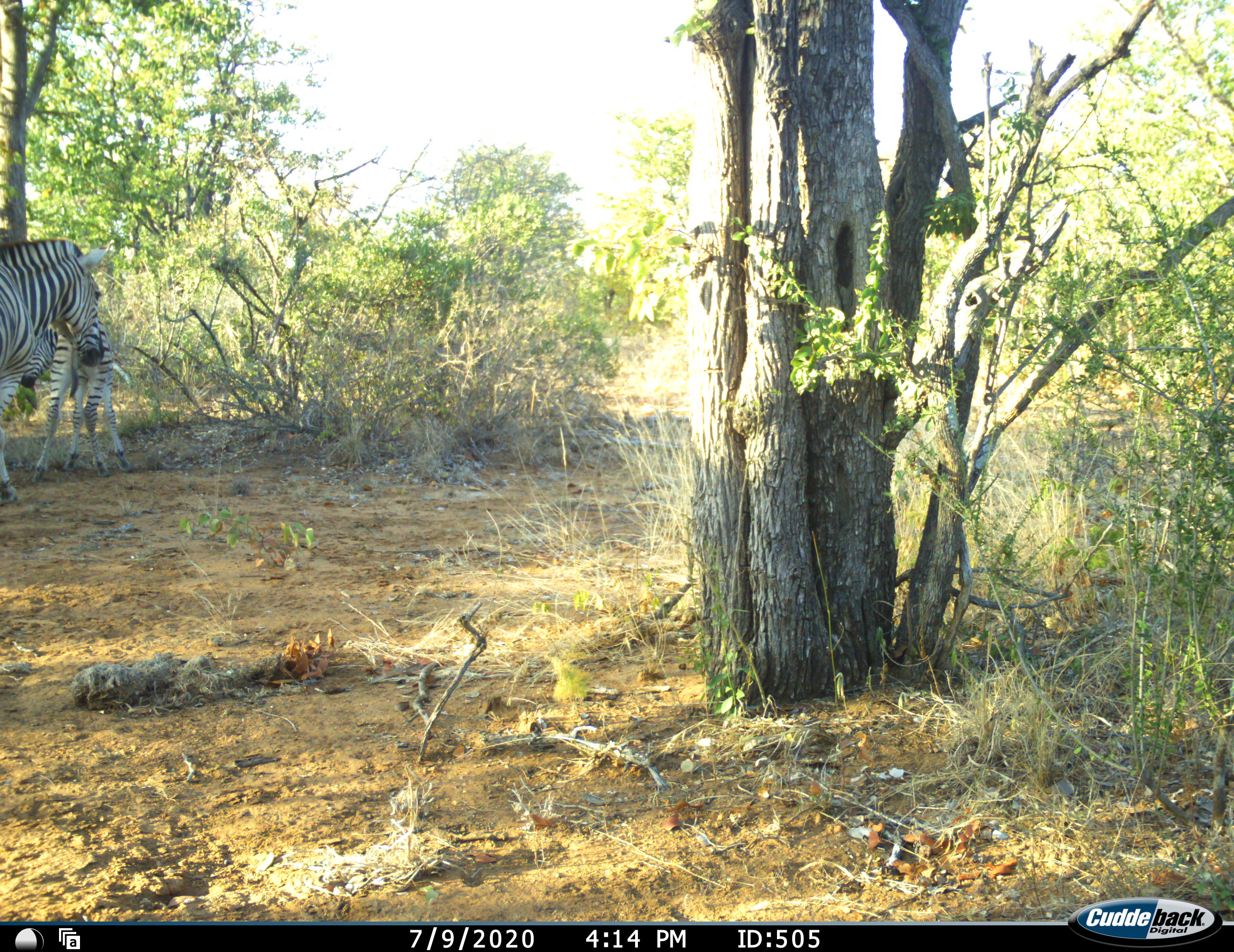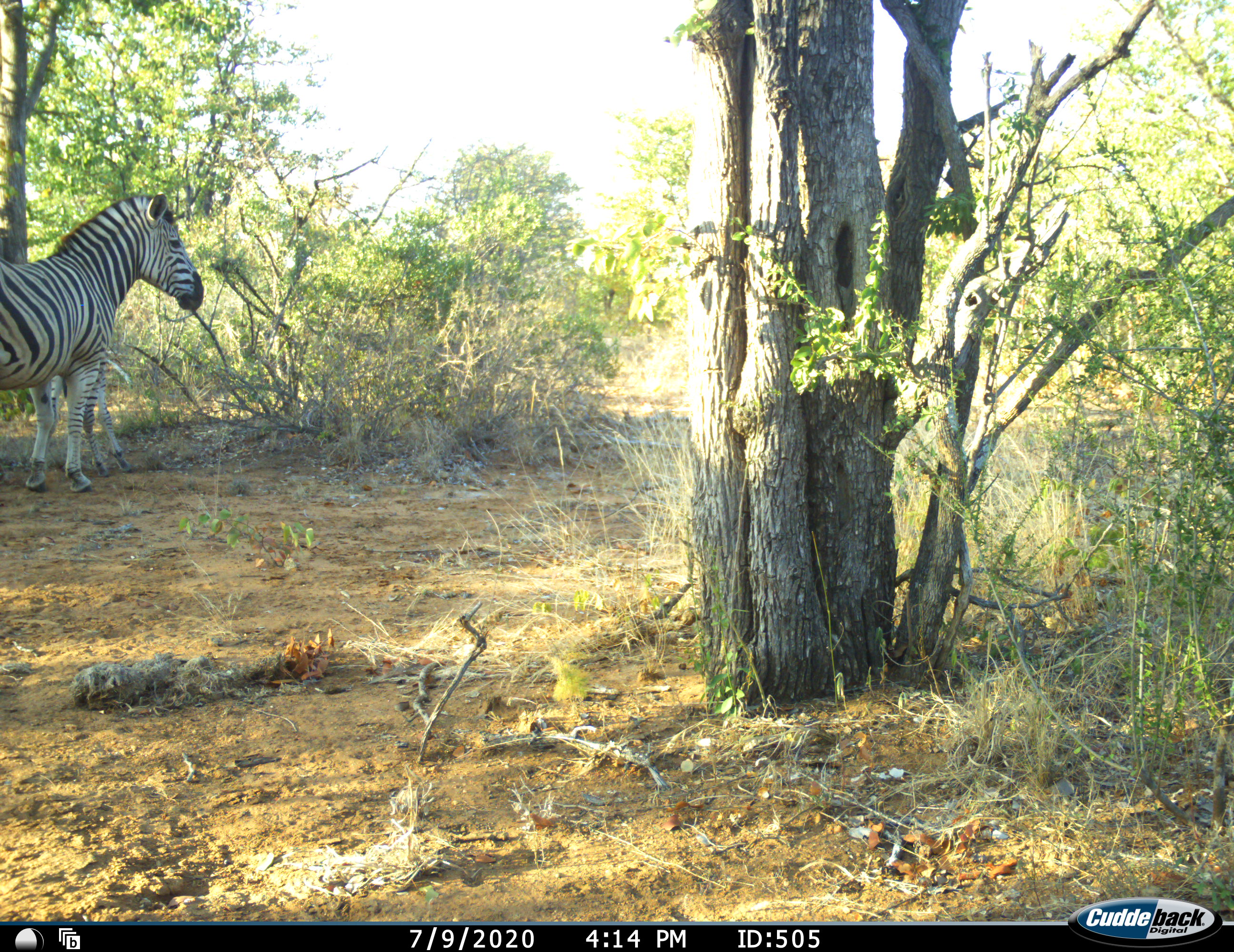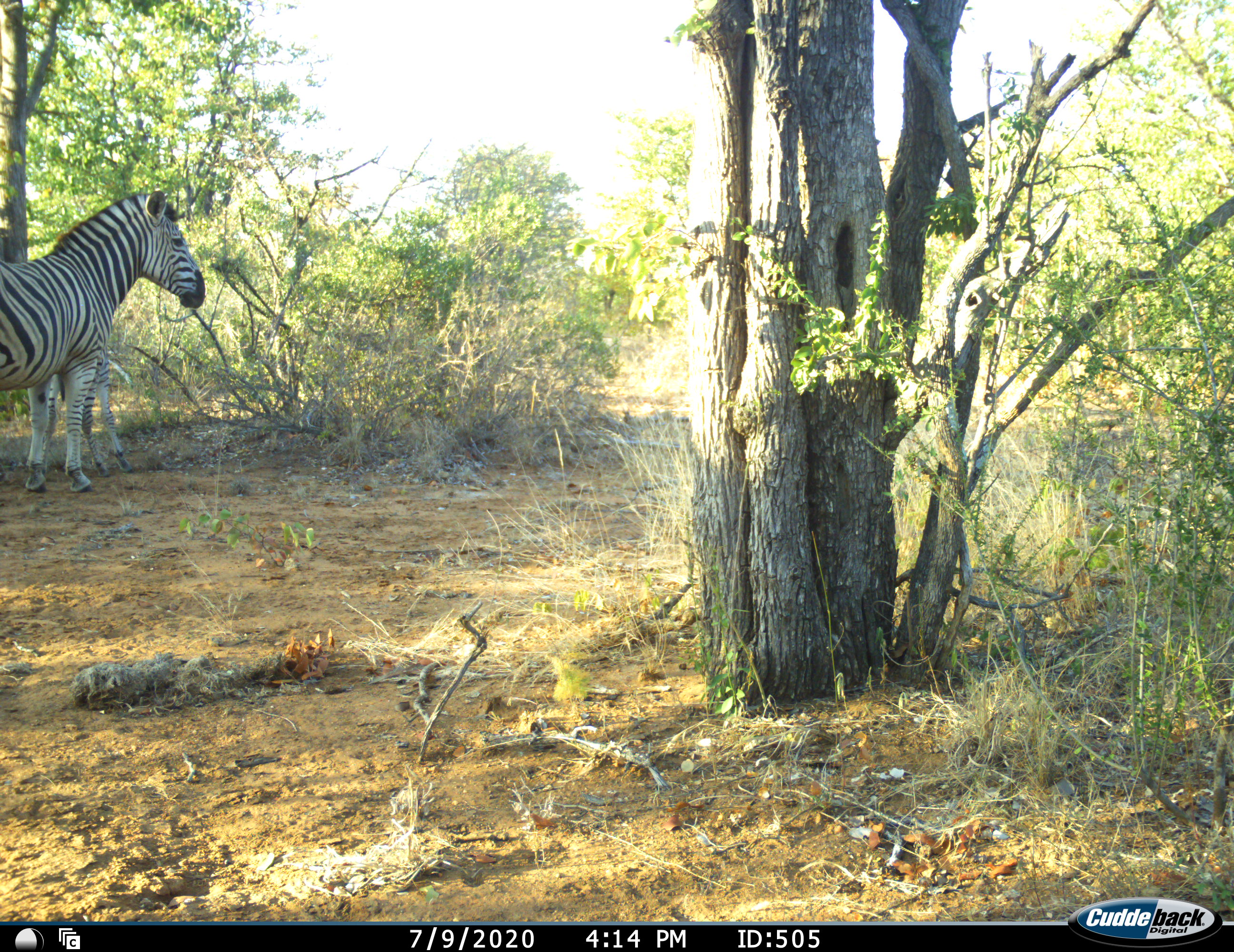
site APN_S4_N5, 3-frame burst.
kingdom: Animalia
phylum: Chordata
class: Mammalia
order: Perissodactyla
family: Equidae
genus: Equus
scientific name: Equus quagga burchellii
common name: burchell's zebra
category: zebraburchells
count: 2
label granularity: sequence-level